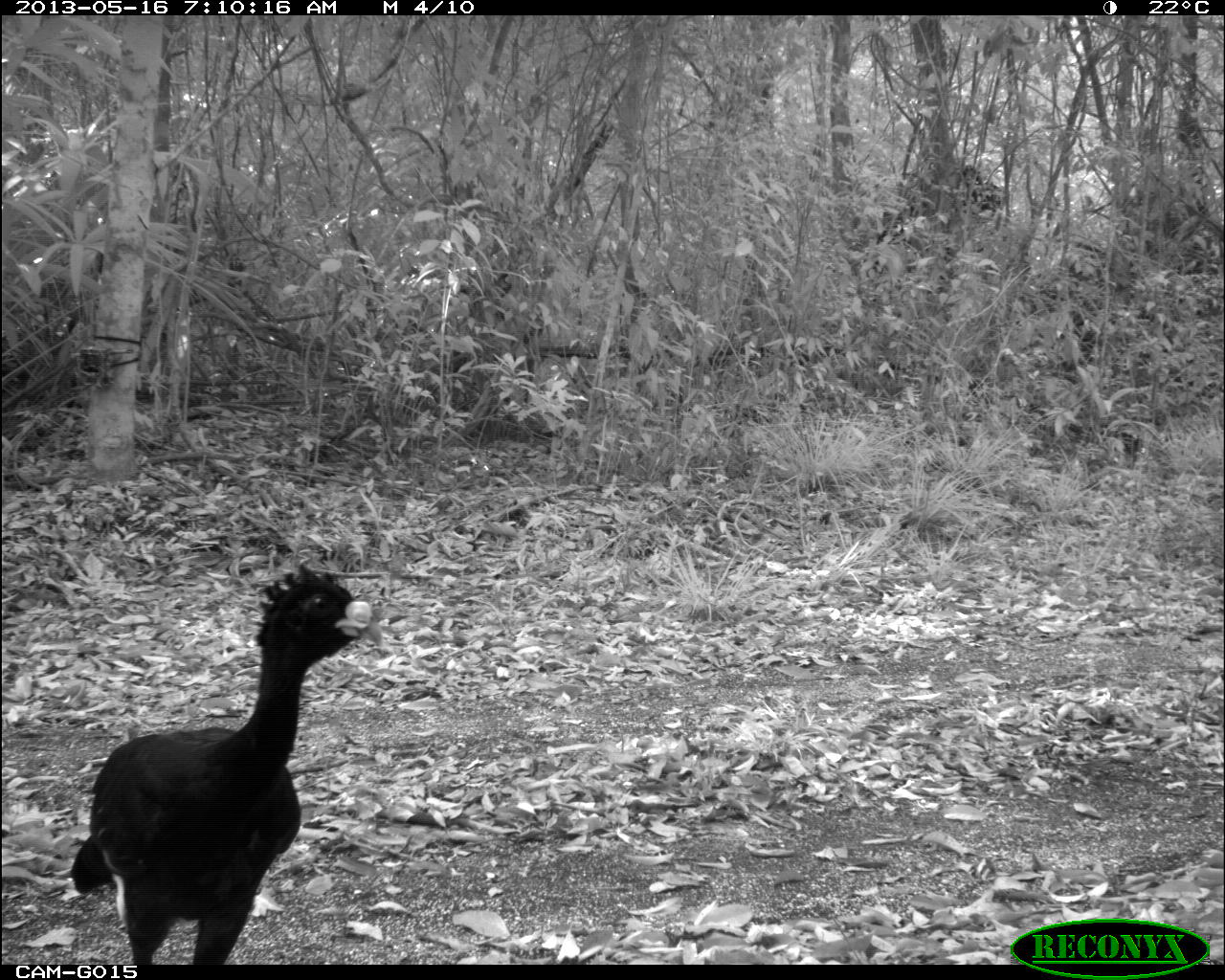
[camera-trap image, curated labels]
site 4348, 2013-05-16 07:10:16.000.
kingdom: Animalia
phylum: Chordata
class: Aves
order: Galliformes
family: Cracidae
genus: Crax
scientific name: Crax rubra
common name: great curassow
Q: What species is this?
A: Crax rubra (great curassow).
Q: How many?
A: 2.